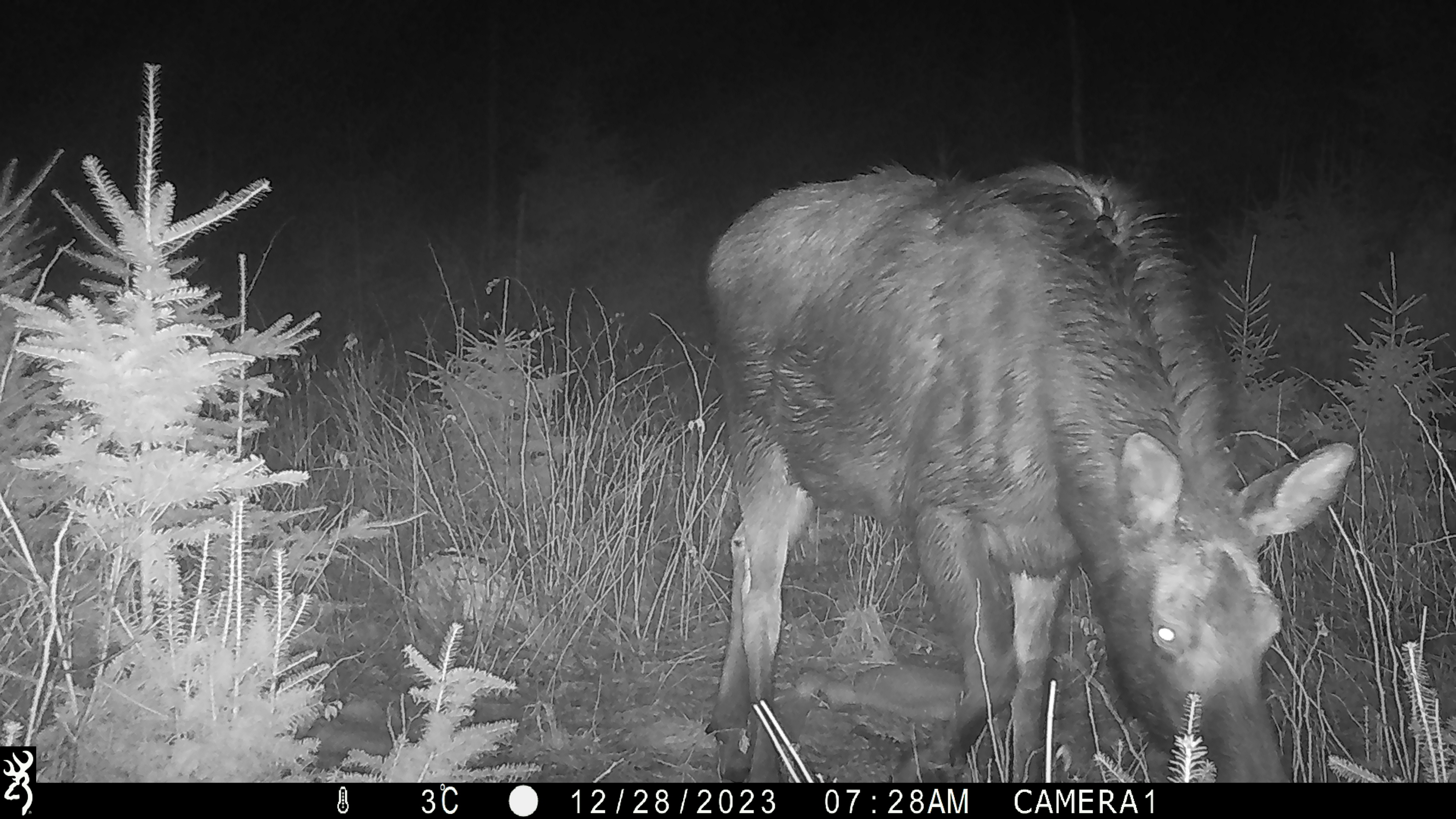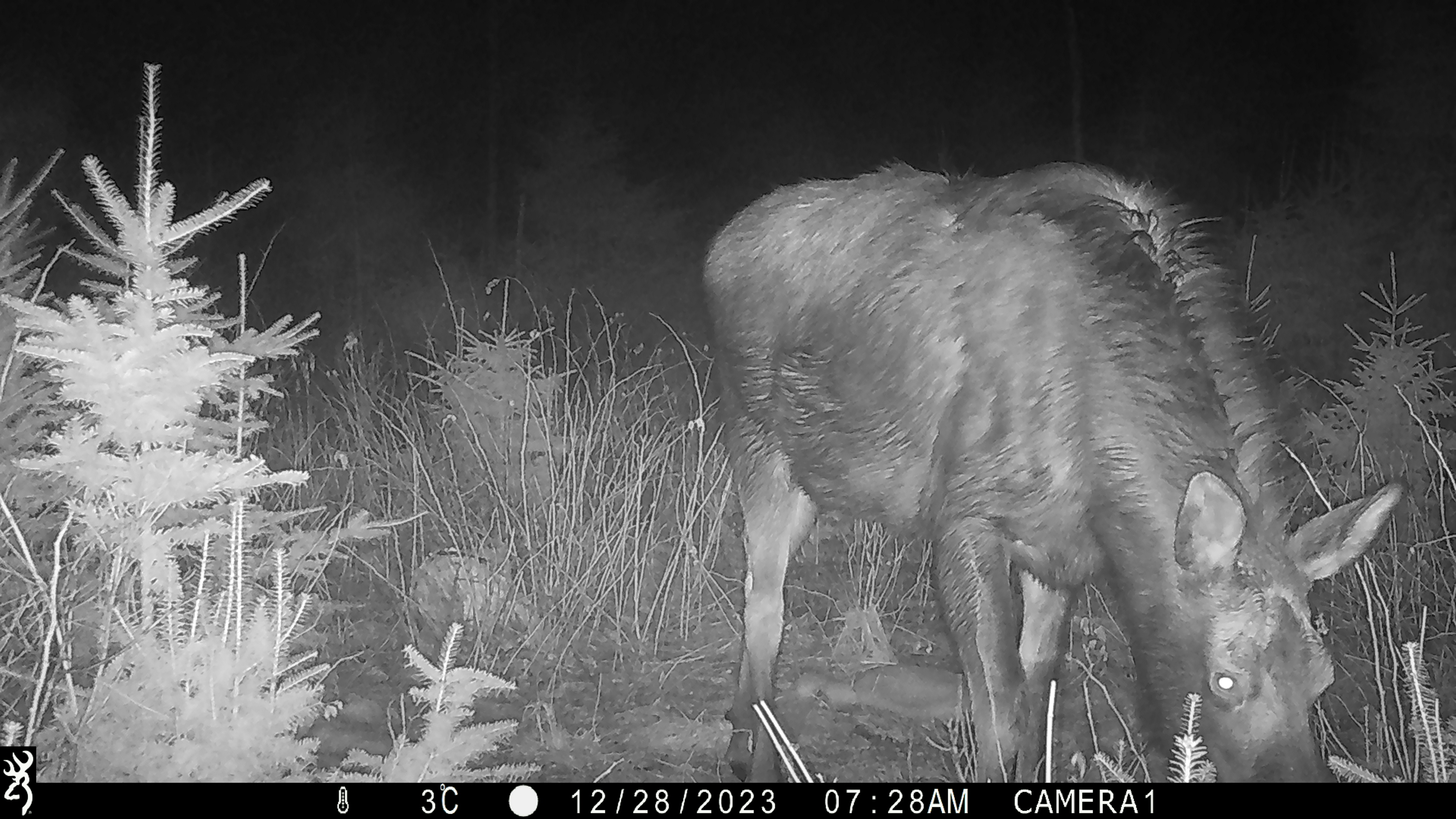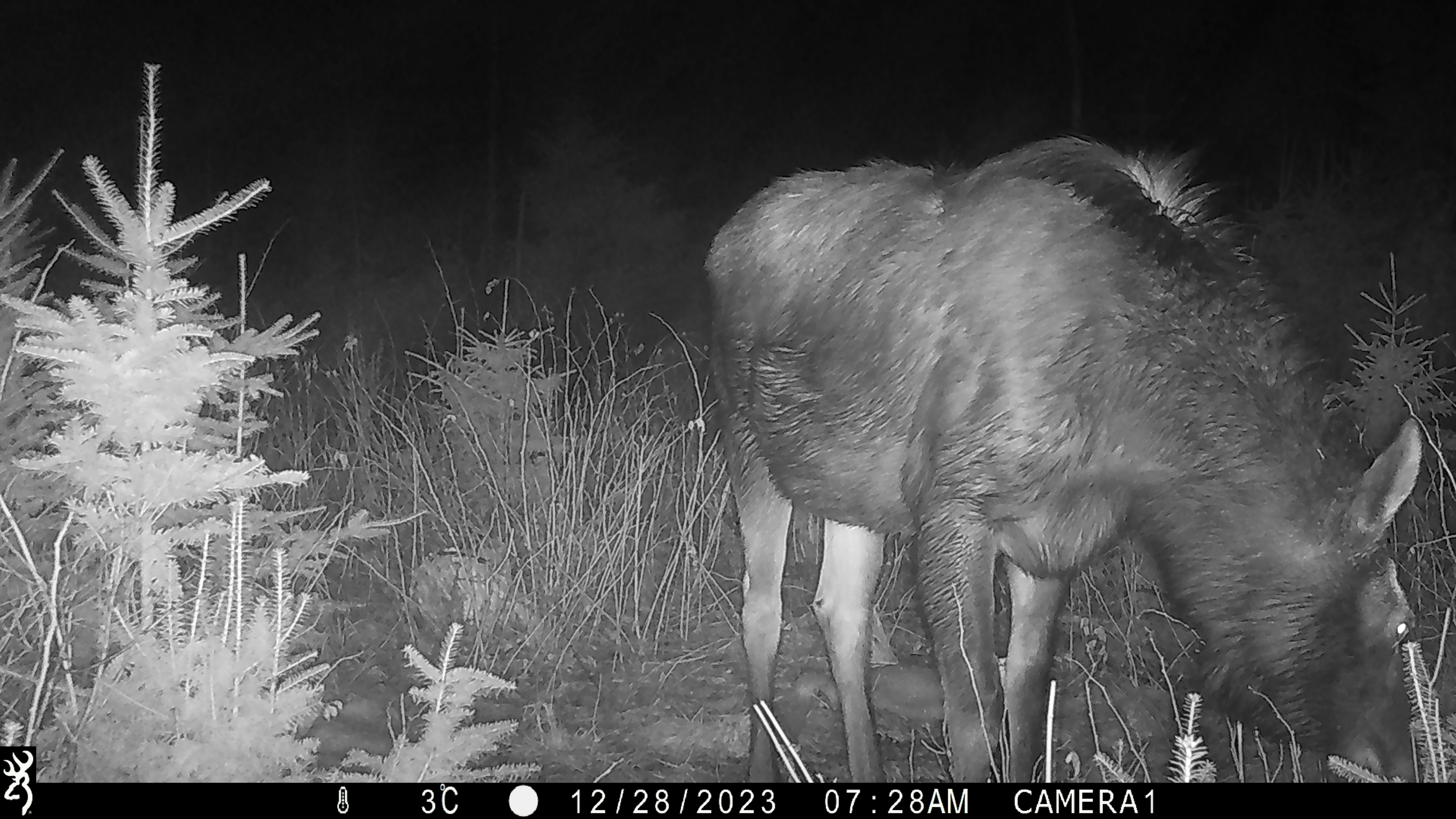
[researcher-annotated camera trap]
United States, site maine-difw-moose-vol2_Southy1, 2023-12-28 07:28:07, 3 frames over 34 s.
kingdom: Animalia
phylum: Chordata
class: Mammalia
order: Artiodactyla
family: Cervidae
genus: Alces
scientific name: Alces alces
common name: moose